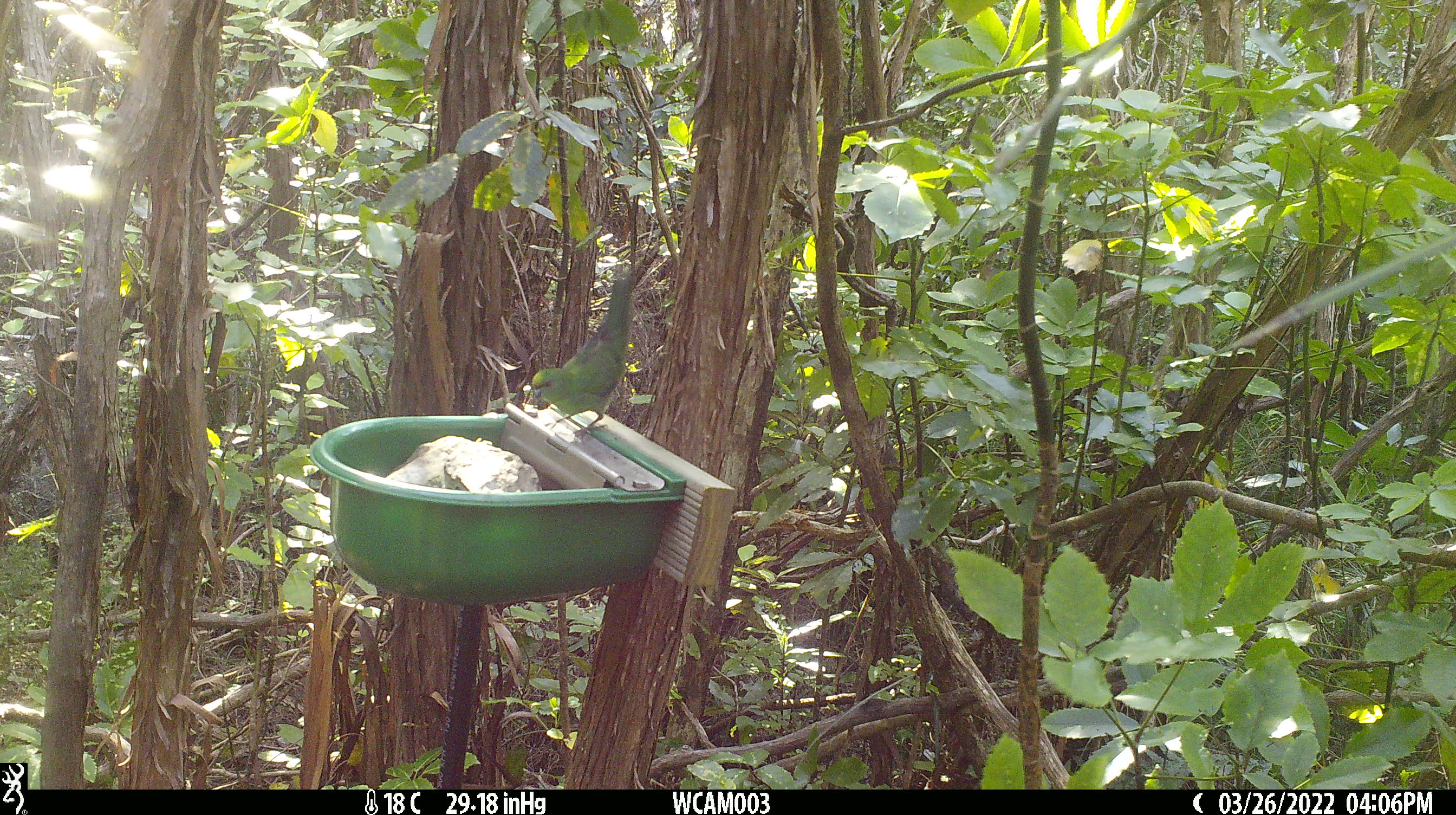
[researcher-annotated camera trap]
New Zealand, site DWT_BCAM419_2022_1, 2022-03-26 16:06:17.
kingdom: Animalia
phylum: Chordata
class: Aves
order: Psittaciformes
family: Psittaculidae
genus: Cyanoramphus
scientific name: Cyanoramphus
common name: parakeet